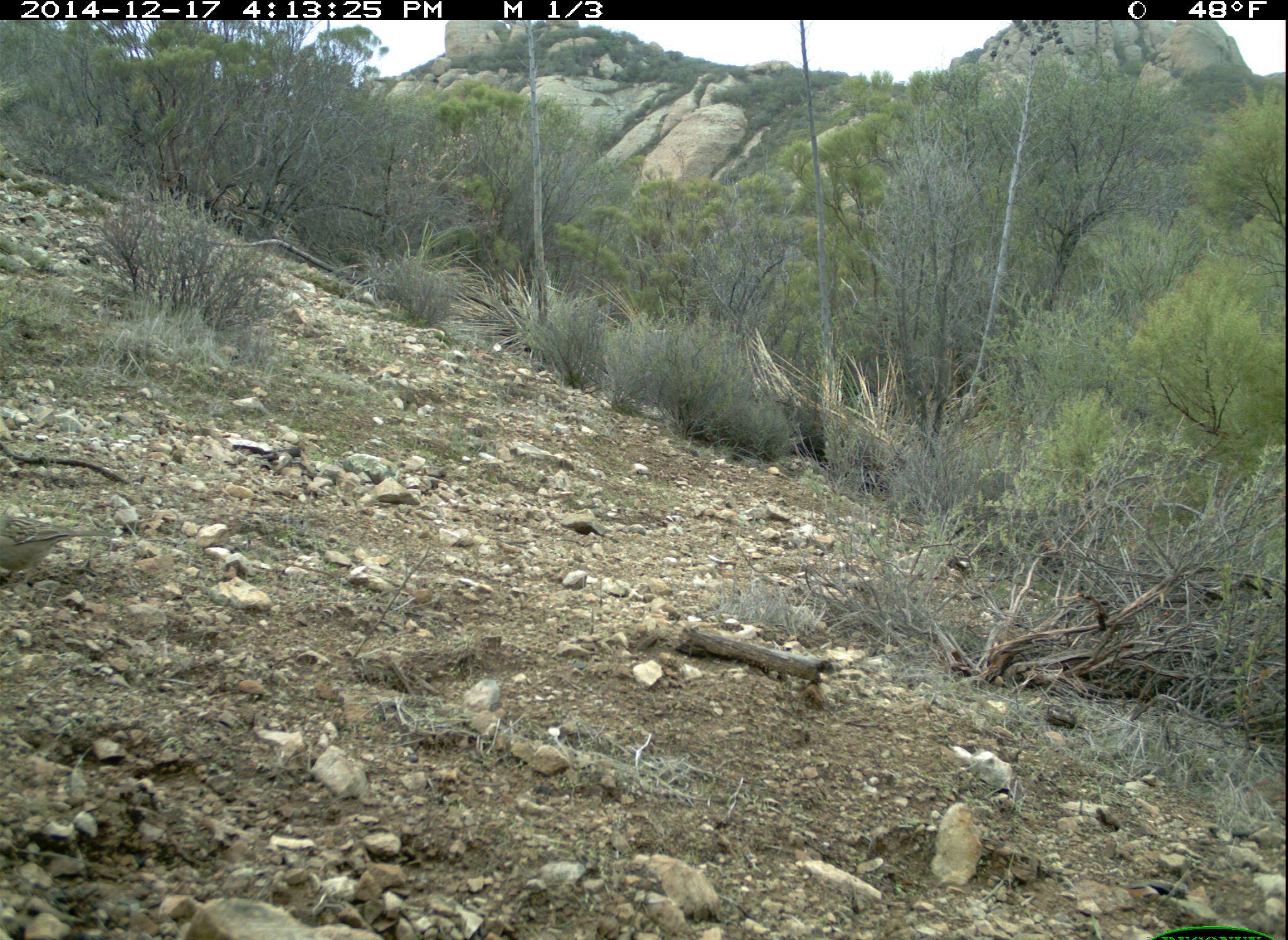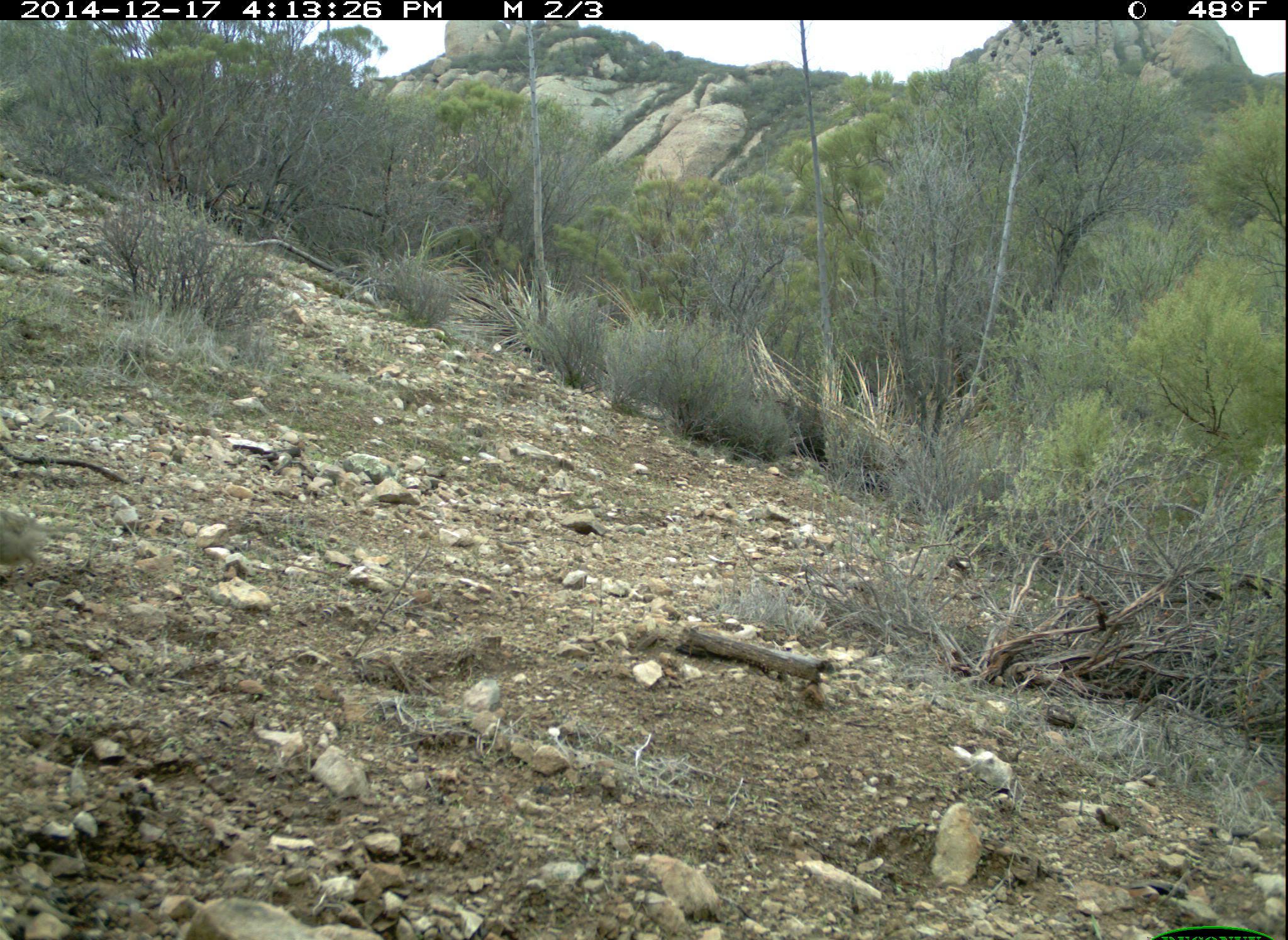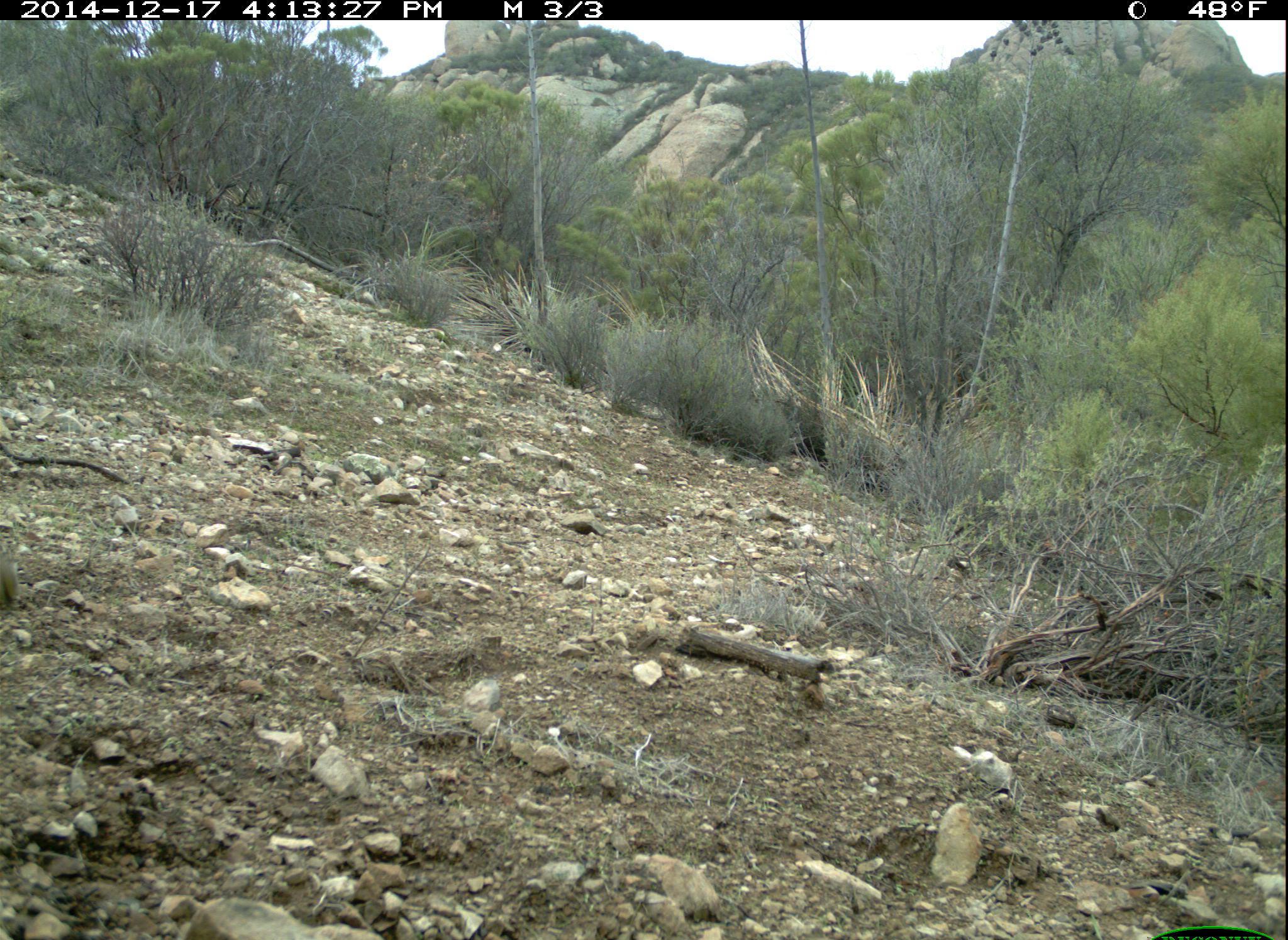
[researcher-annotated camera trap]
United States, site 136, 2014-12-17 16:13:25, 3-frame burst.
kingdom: Animalia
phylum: Chordata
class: Aves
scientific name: Aves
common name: bird